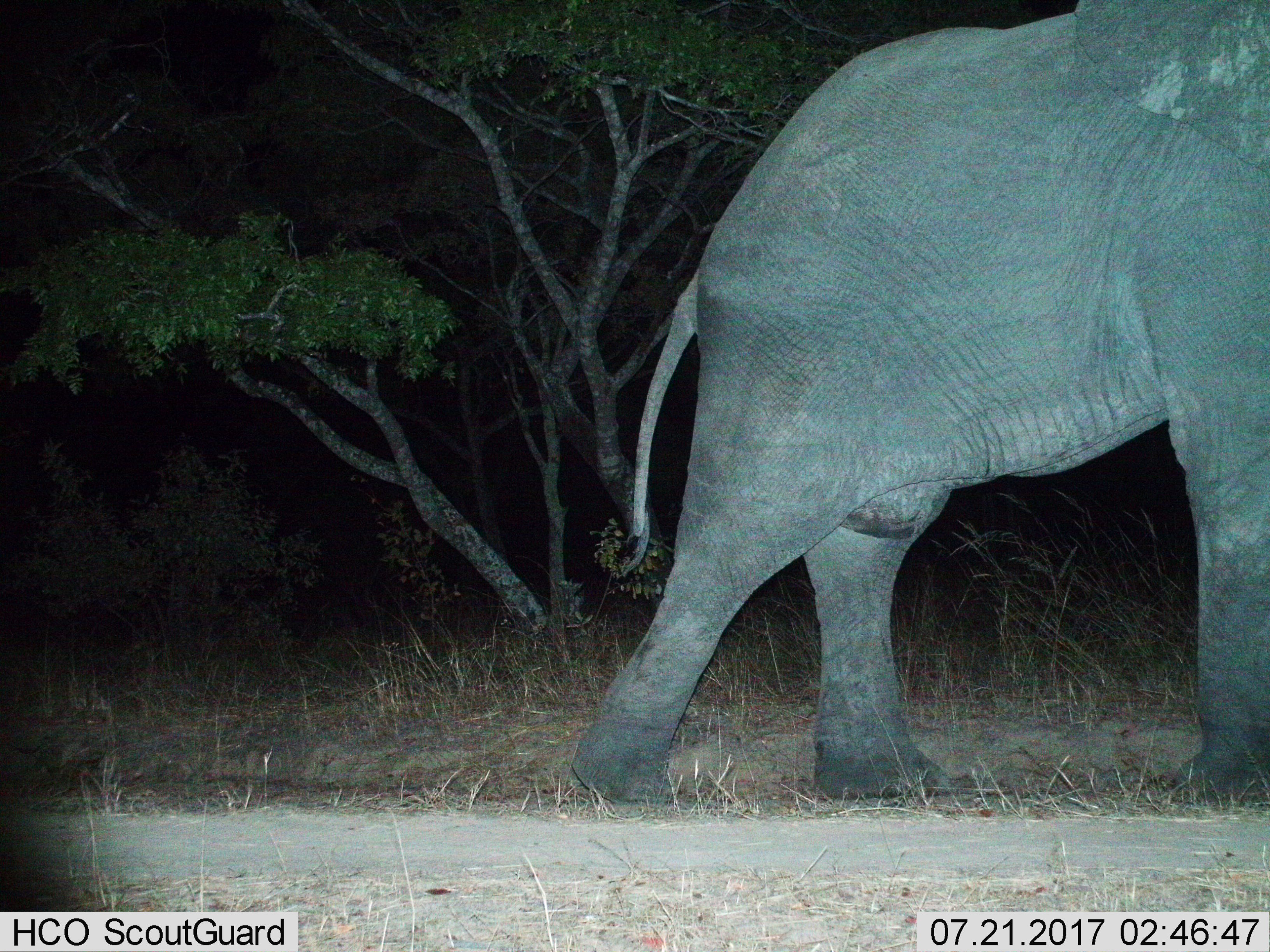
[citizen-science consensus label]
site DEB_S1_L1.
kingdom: Animalia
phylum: Chordata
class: Mammalia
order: Proboscidea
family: Elephantidae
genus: Loxodonta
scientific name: Loxodonta africana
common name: african bush elephant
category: elephant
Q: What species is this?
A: Elephant (african bush elephant) (Loxodonta africana).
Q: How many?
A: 1.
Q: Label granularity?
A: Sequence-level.